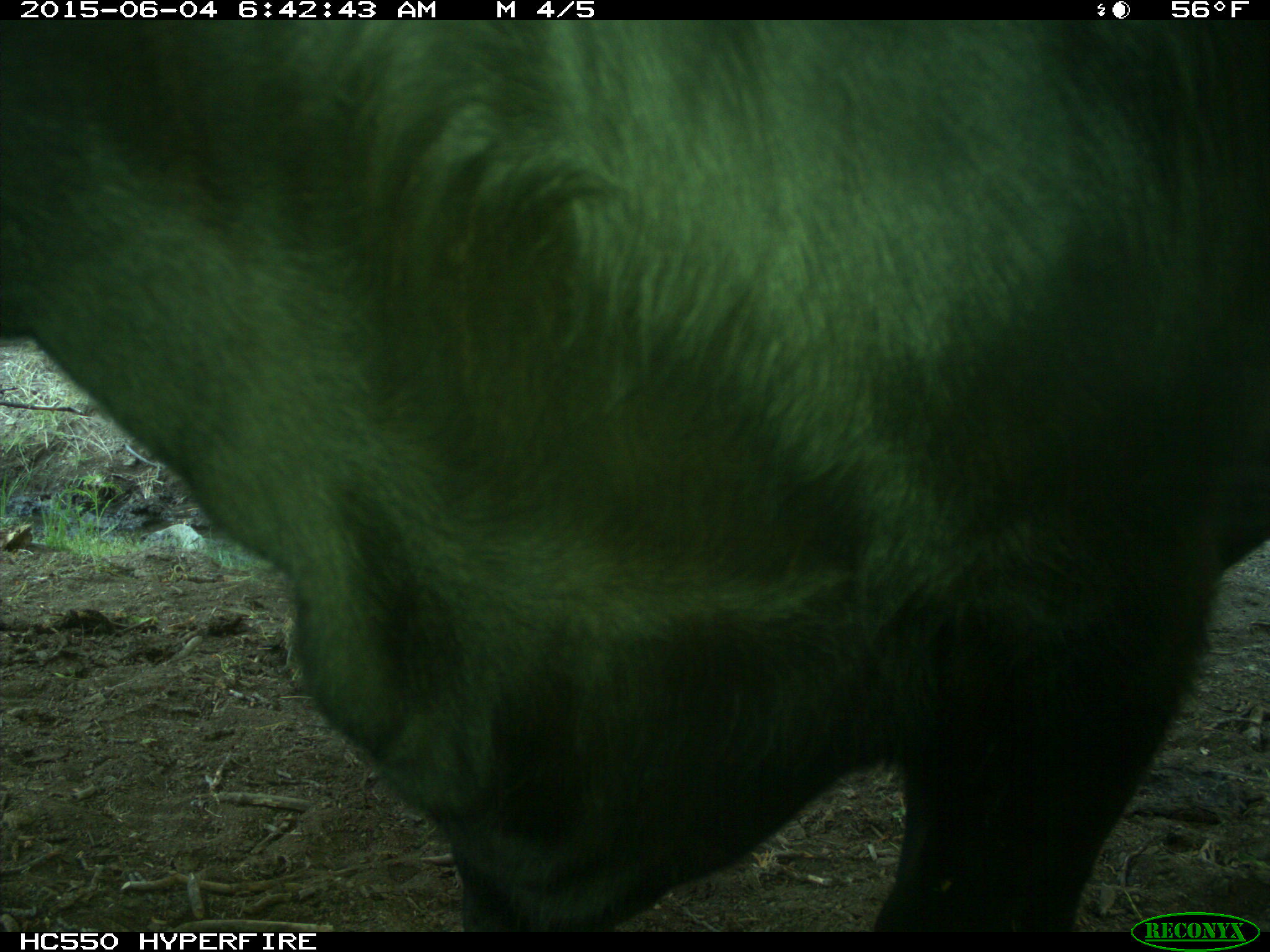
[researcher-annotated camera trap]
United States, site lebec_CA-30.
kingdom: Animalia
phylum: Chordata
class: Mammalia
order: Artiodactyla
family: Bovidae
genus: Bos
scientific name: Bos taurus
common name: domestic cow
Bos taurus (domestic cow).